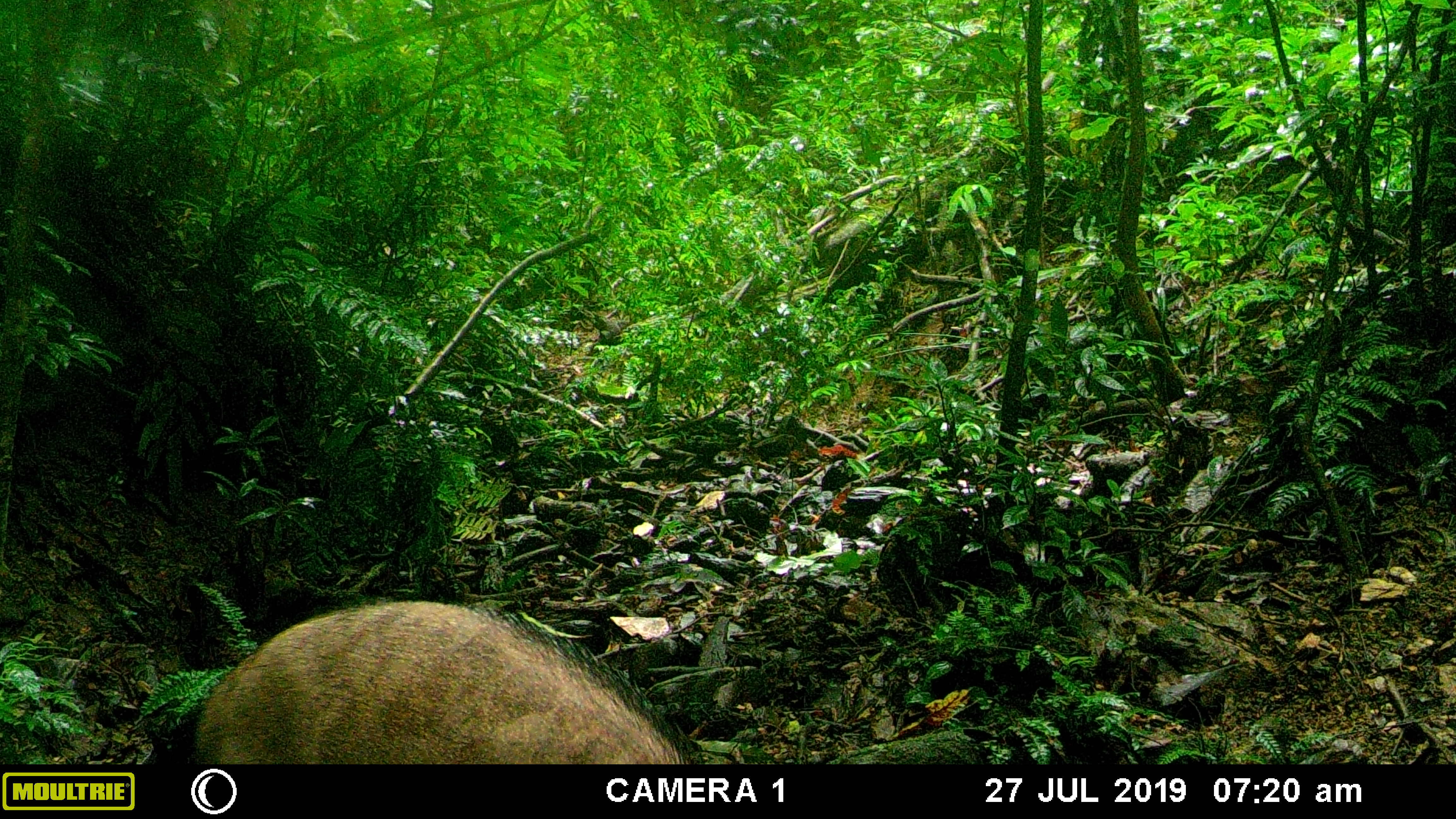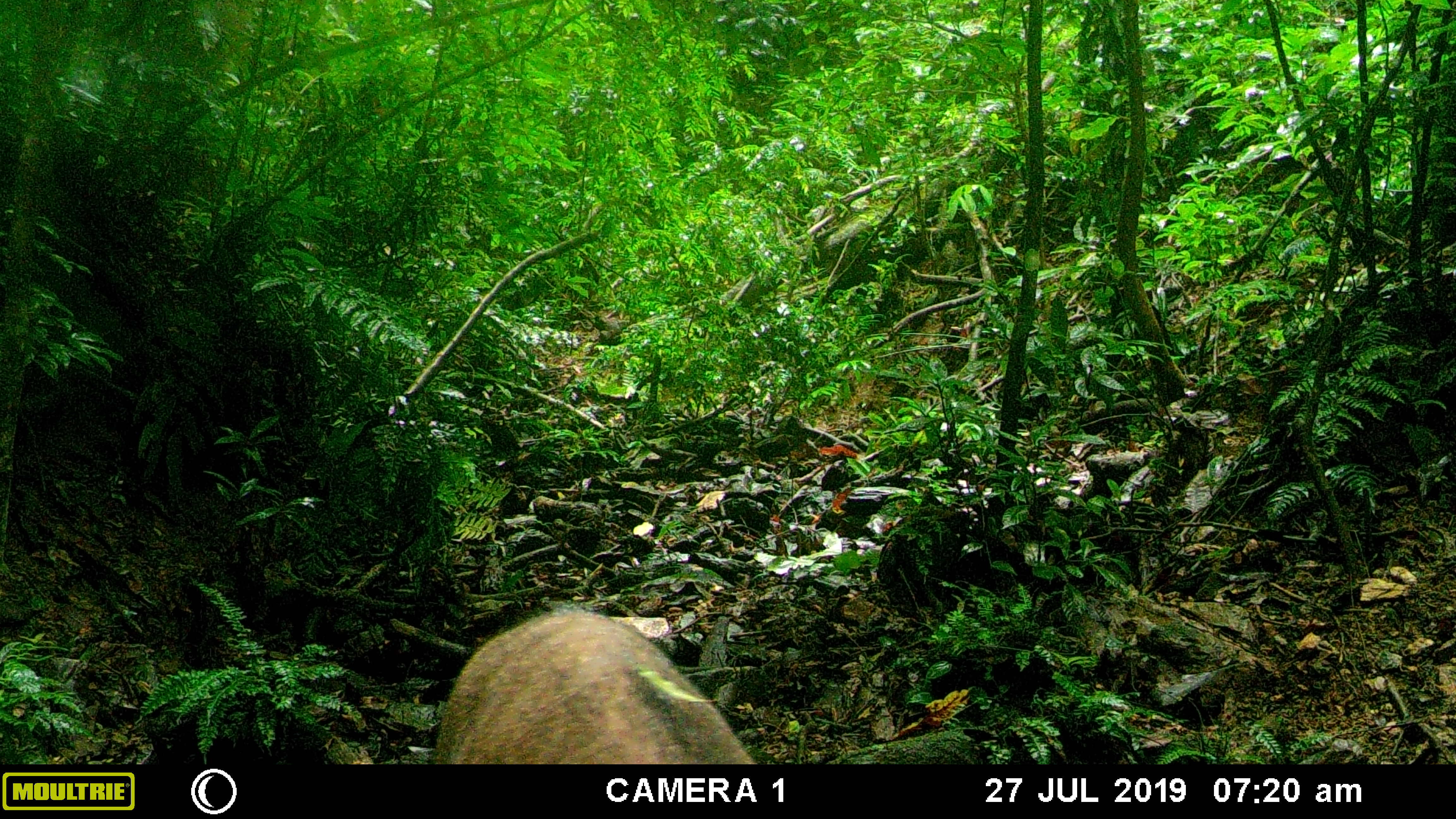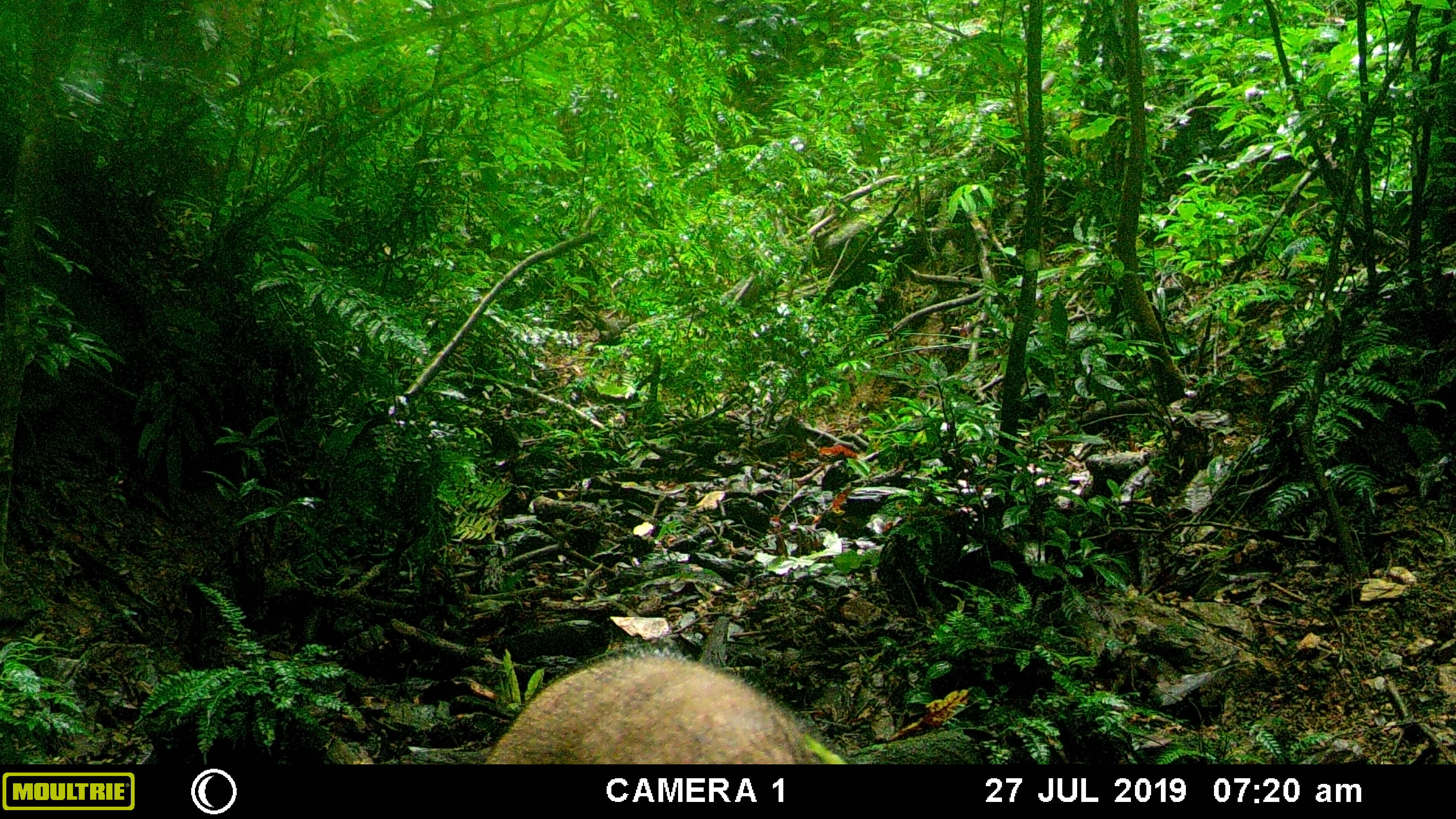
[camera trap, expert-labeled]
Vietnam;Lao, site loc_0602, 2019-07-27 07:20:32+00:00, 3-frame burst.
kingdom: Animalia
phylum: Chordata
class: Mammalia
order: Artiodactyla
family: Suidae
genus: Sus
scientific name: Sus scrofa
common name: eurasian wild pig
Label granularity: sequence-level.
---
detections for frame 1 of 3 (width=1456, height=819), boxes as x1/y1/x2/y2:
eurasian wild pig: 194/600/705/764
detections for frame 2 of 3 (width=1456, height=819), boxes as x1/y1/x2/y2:
eurasian wild pig: 433/608/758/764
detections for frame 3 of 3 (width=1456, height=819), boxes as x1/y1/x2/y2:
eurasian wild pig: 484/648/825/764